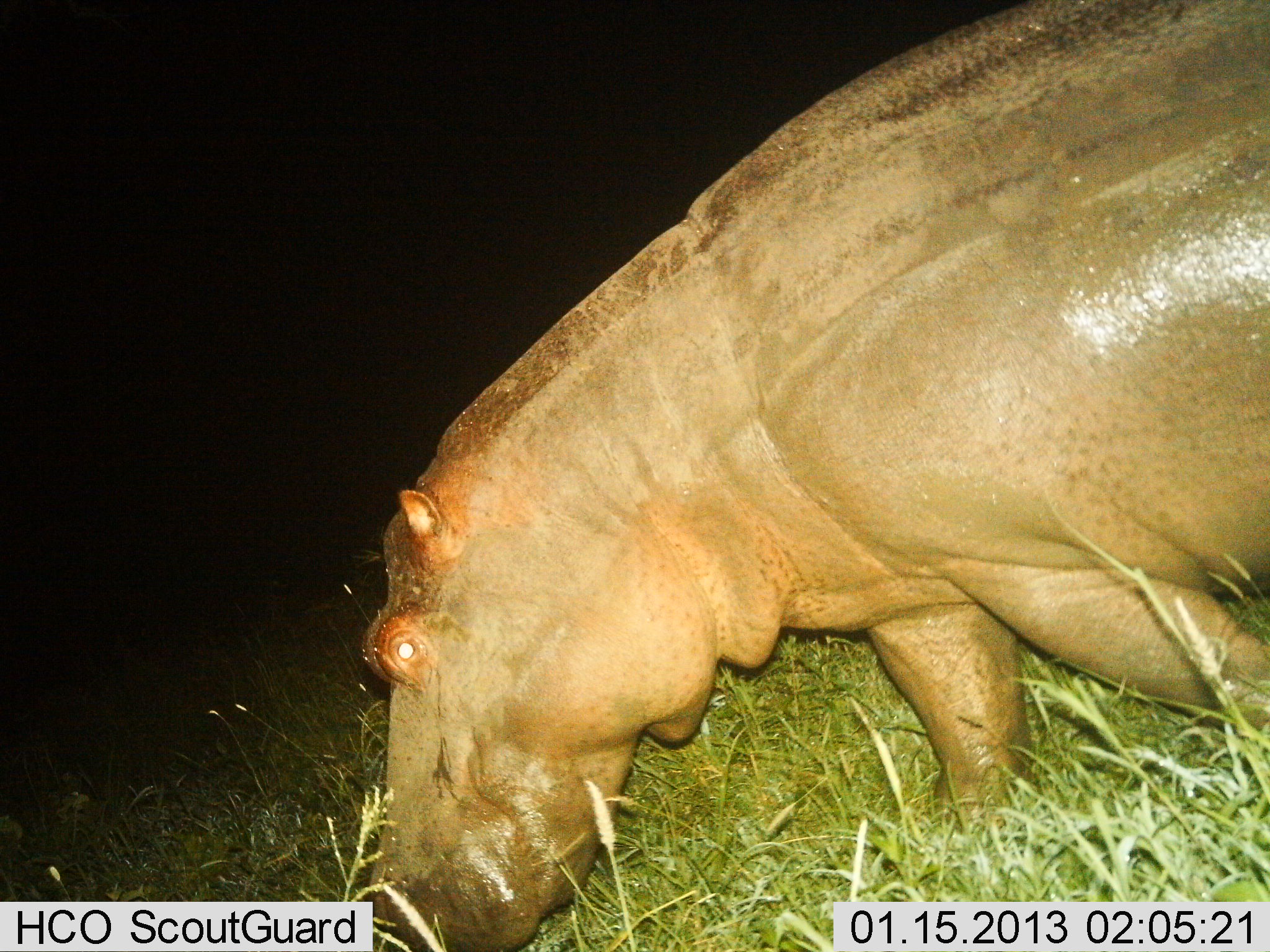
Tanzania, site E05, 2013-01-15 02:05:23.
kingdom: Animalia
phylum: Chordata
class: Mammalia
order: Artiodactyla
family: Hippopotamidae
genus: Hippopotamus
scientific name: Hippopotamus amphibius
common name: hippopotamus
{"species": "hippopotamus (Hippopotamus amphibius)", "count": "1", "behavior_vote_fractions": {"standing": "18%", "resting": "0%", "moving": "27%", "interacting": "0%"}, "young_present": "0%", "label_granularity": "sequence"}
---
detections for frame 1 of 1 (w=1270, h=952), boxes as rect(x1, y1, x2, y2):
animal: rect(353, 0, 1270, 952)